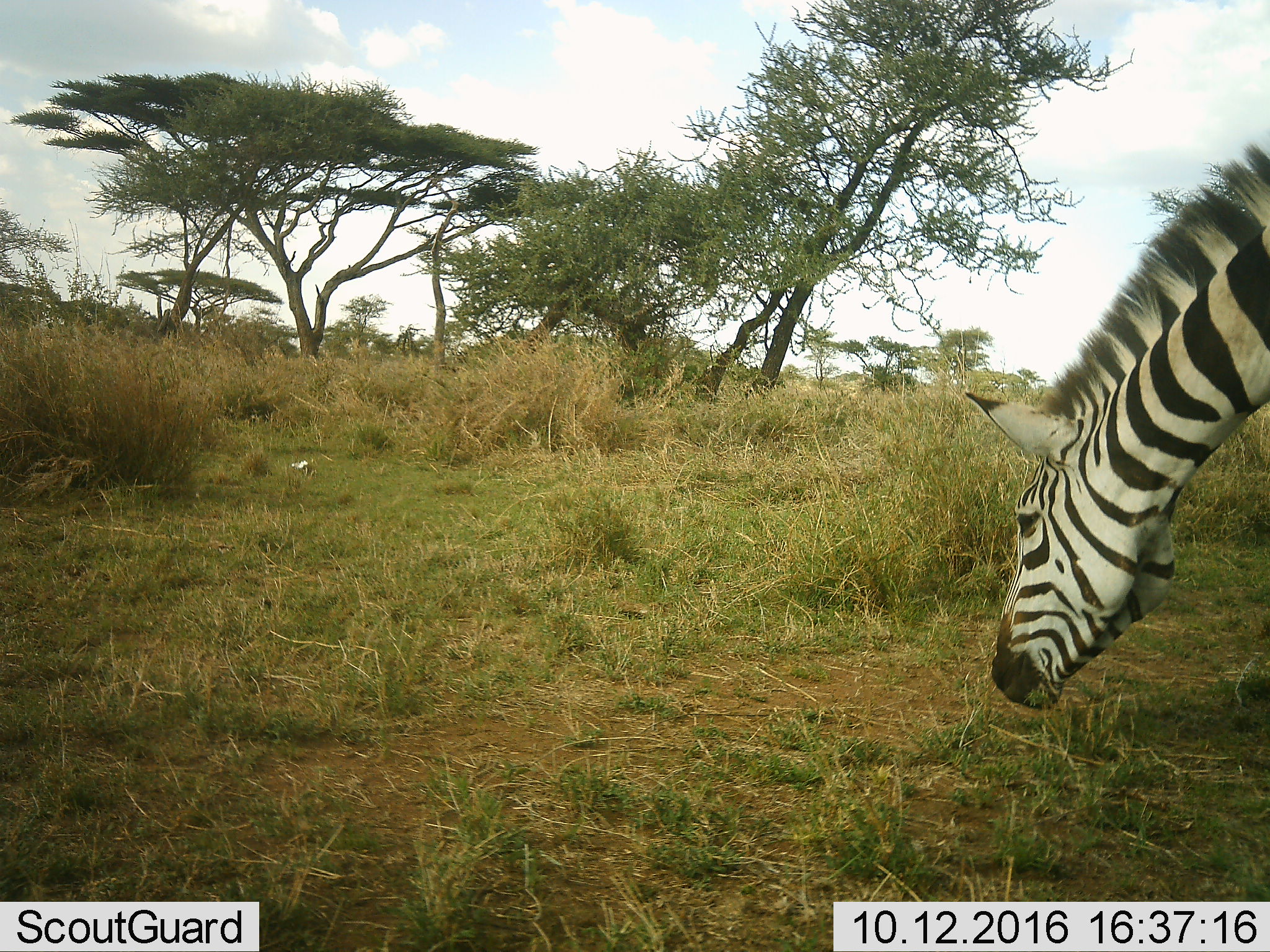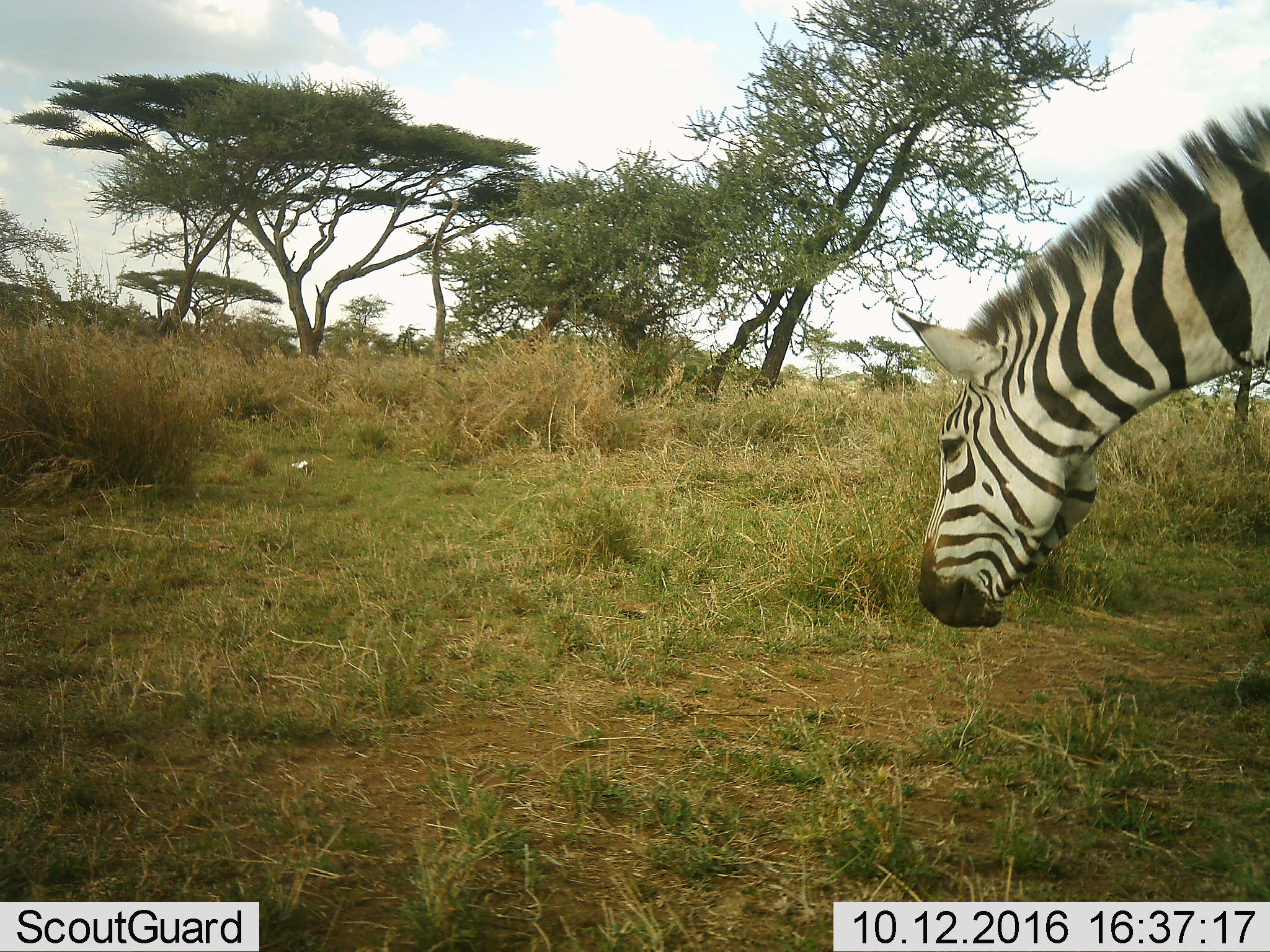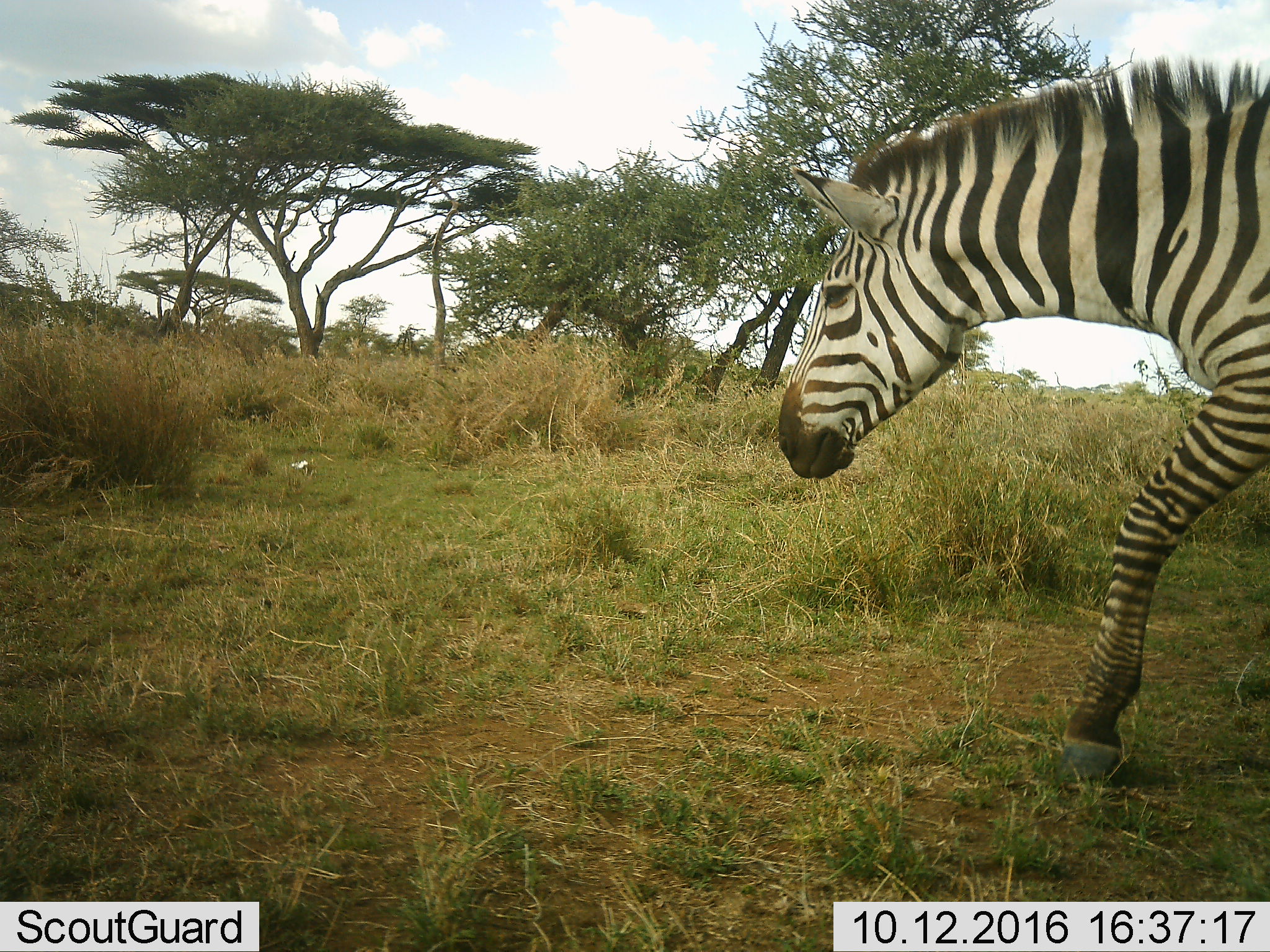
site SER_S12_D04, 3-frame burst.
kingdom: Animalia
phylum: Chordata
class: Mammalia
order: Perissodactyla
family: Equidae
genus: Equus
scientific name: Equus quagga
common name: plains zebra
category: zebraplains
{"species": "zebraplains (plains zebra) (Equus quagga)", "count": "1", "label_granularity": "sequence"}